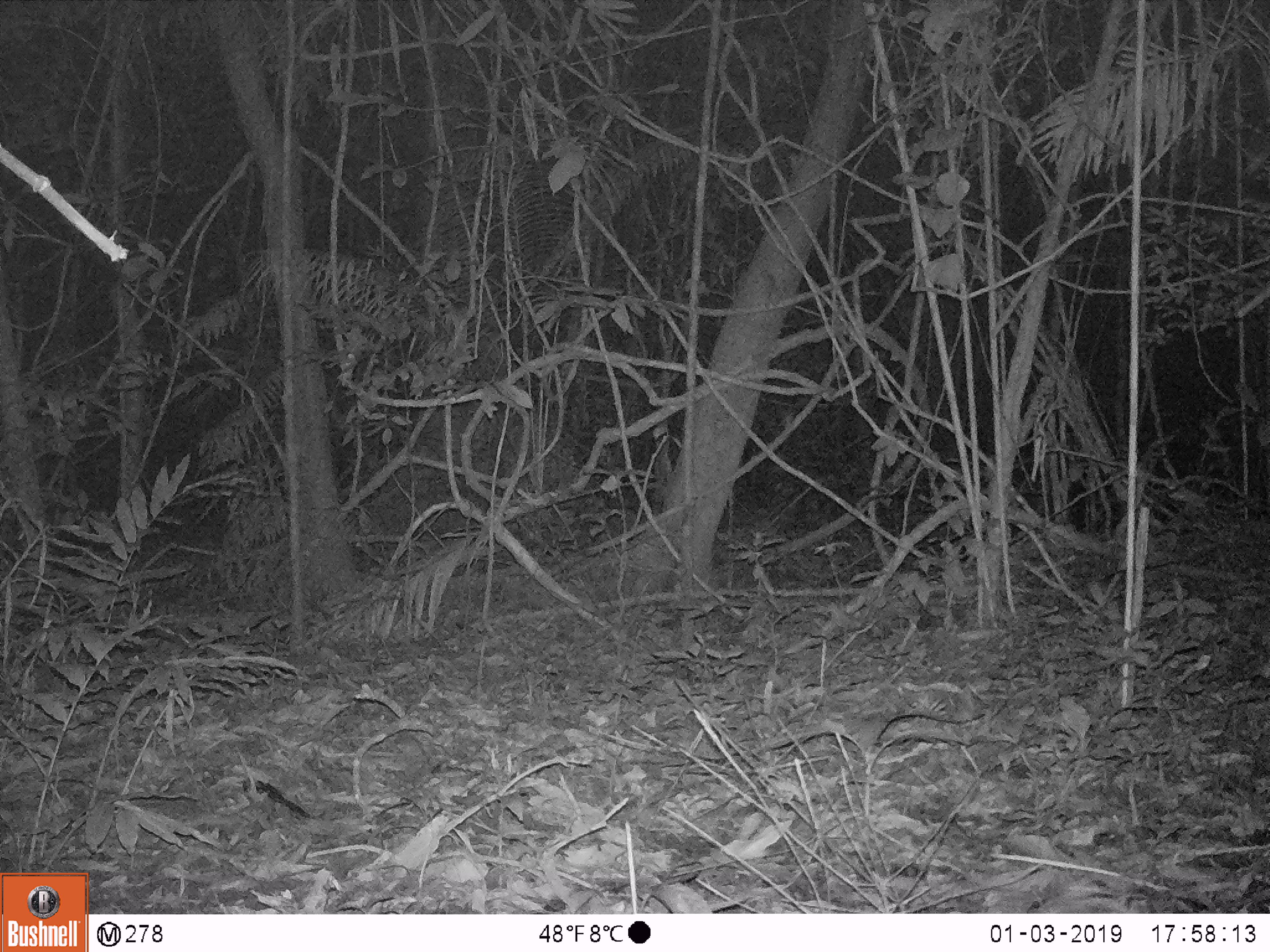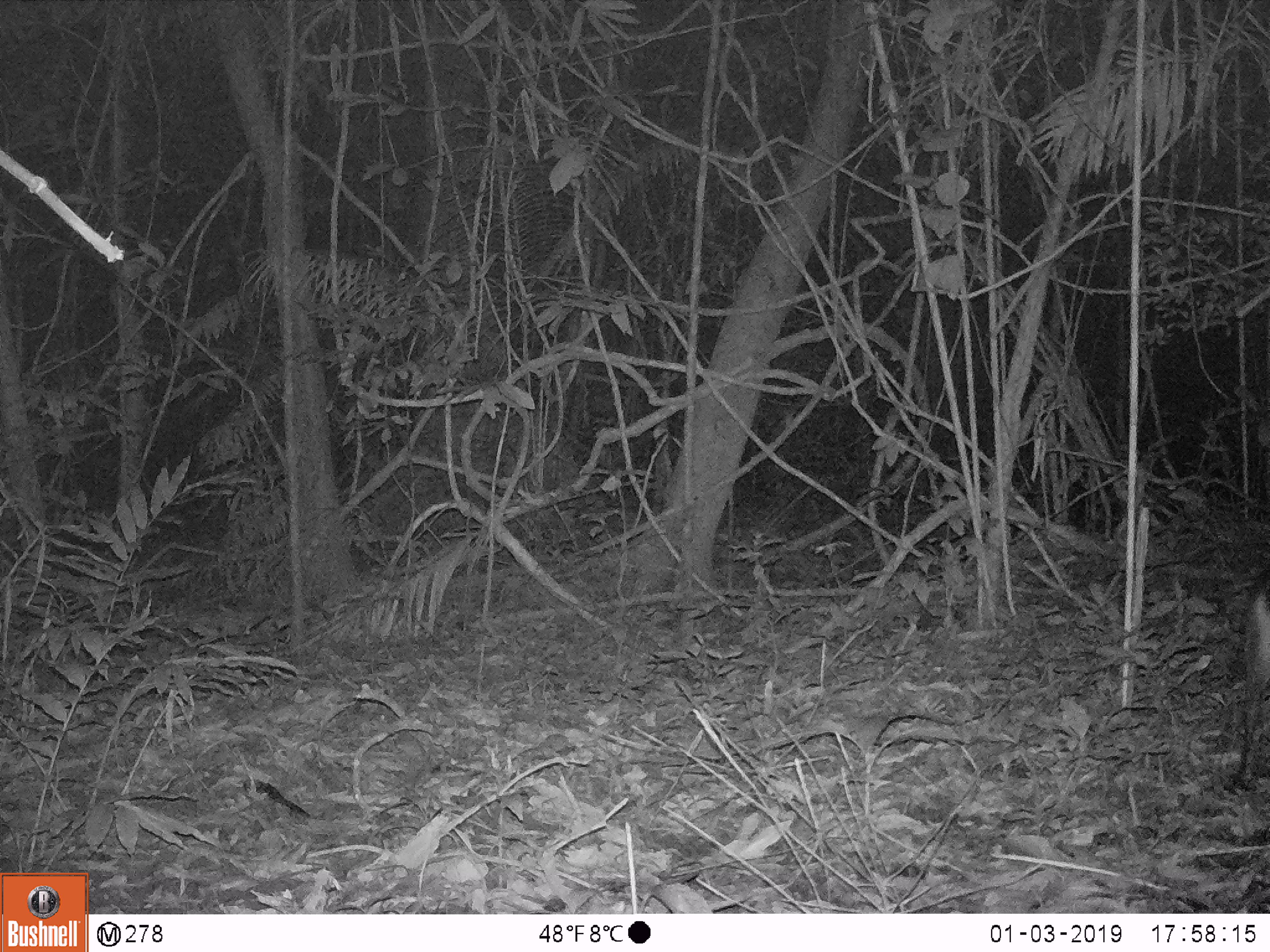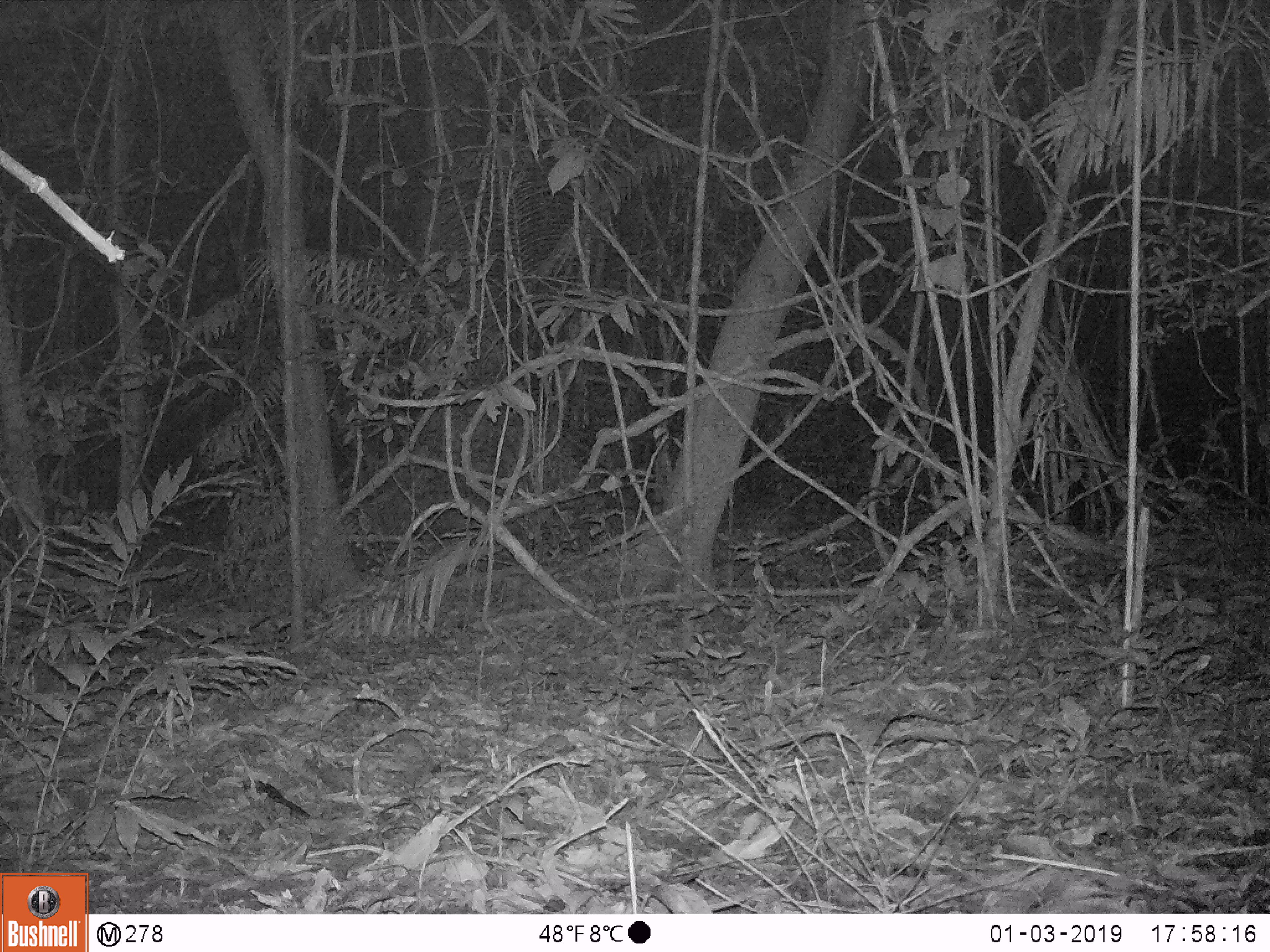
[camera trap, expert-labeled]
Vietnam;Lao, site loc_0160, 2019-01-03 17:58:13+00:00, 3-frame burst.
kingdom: Animalia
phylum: Chordata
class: Mammalia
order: Artiodactyla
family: Cervidae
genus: Muntiacus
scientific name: Muntiacus vuquangensis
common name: large-antlered muntjac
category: large antlered muntjac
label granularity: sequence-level